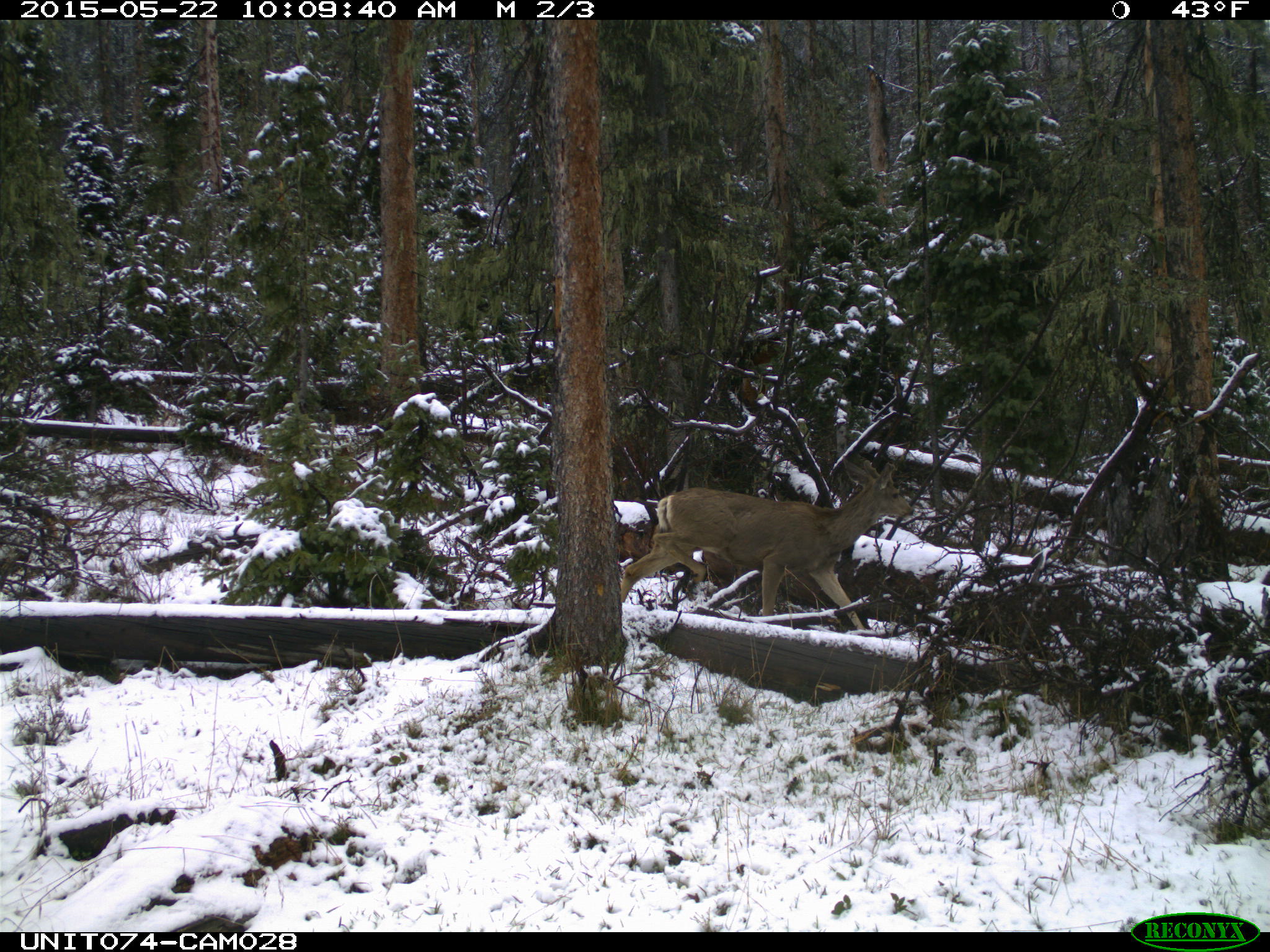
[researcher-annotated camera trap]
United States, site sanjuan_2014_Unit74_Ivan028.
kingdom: Animalia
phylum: Chordata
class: Mammalia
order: Artiodactyla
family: Cervidae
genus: Odocoileus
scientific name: Odocoileus hemionus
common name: mule deer